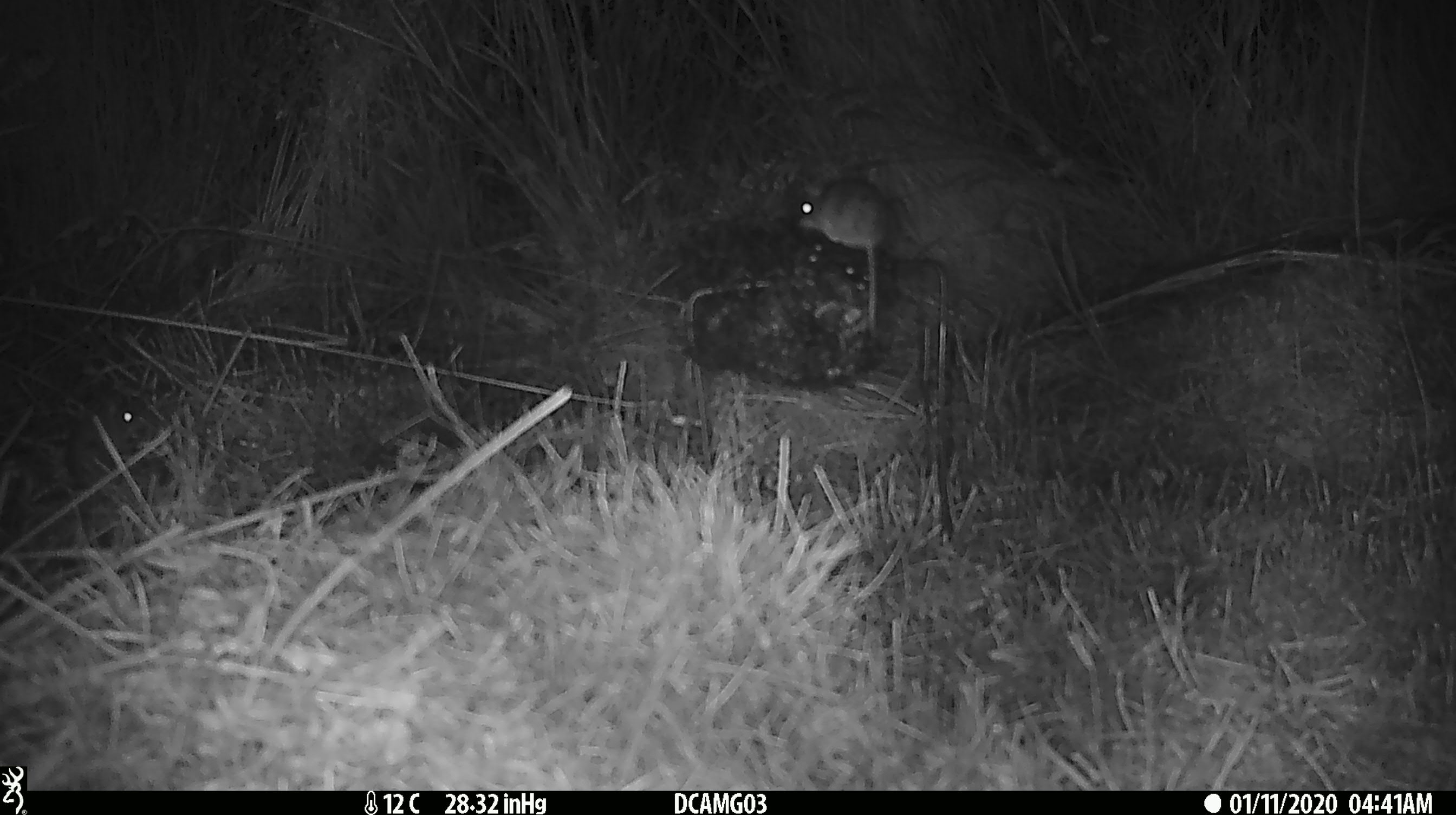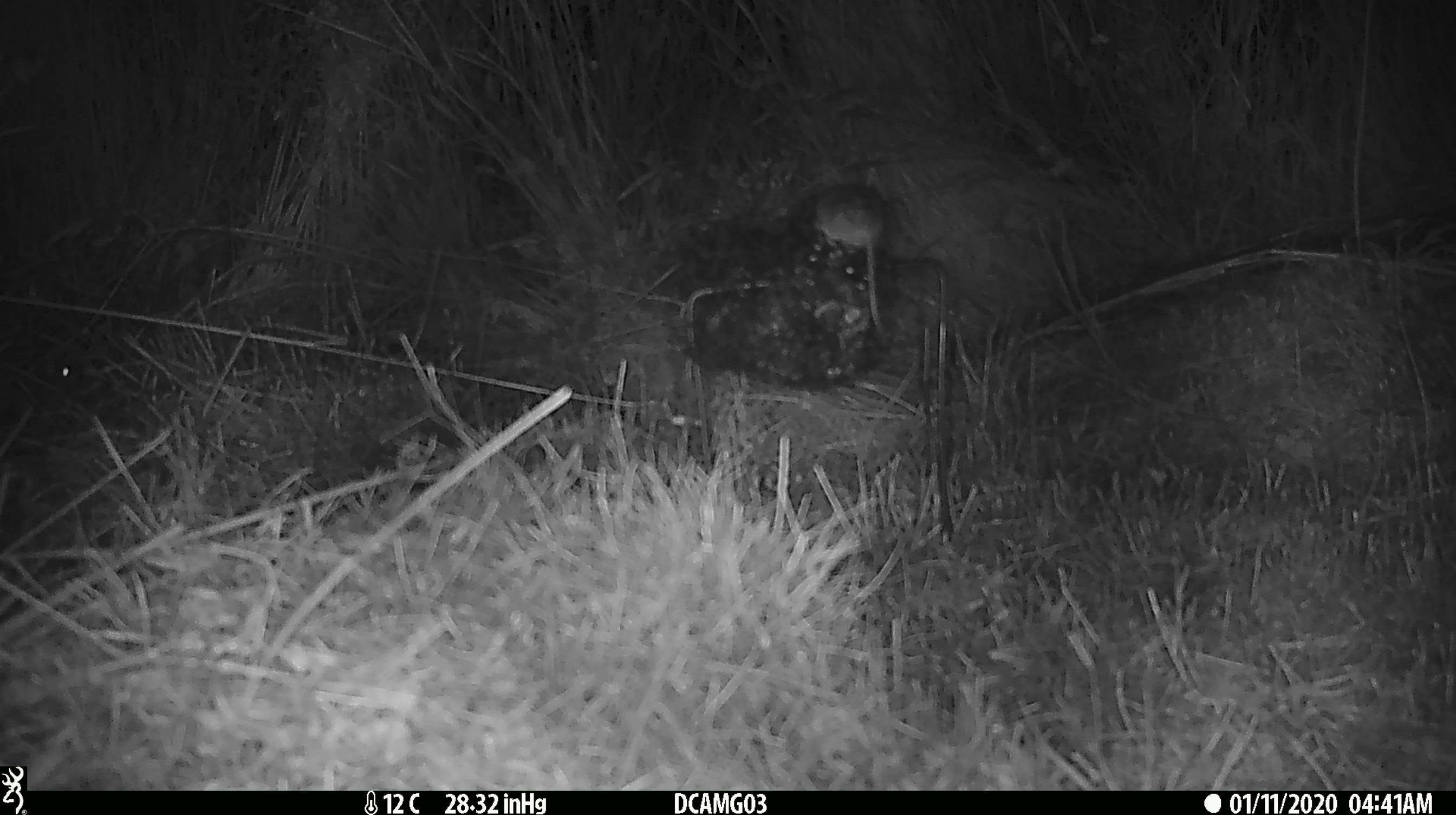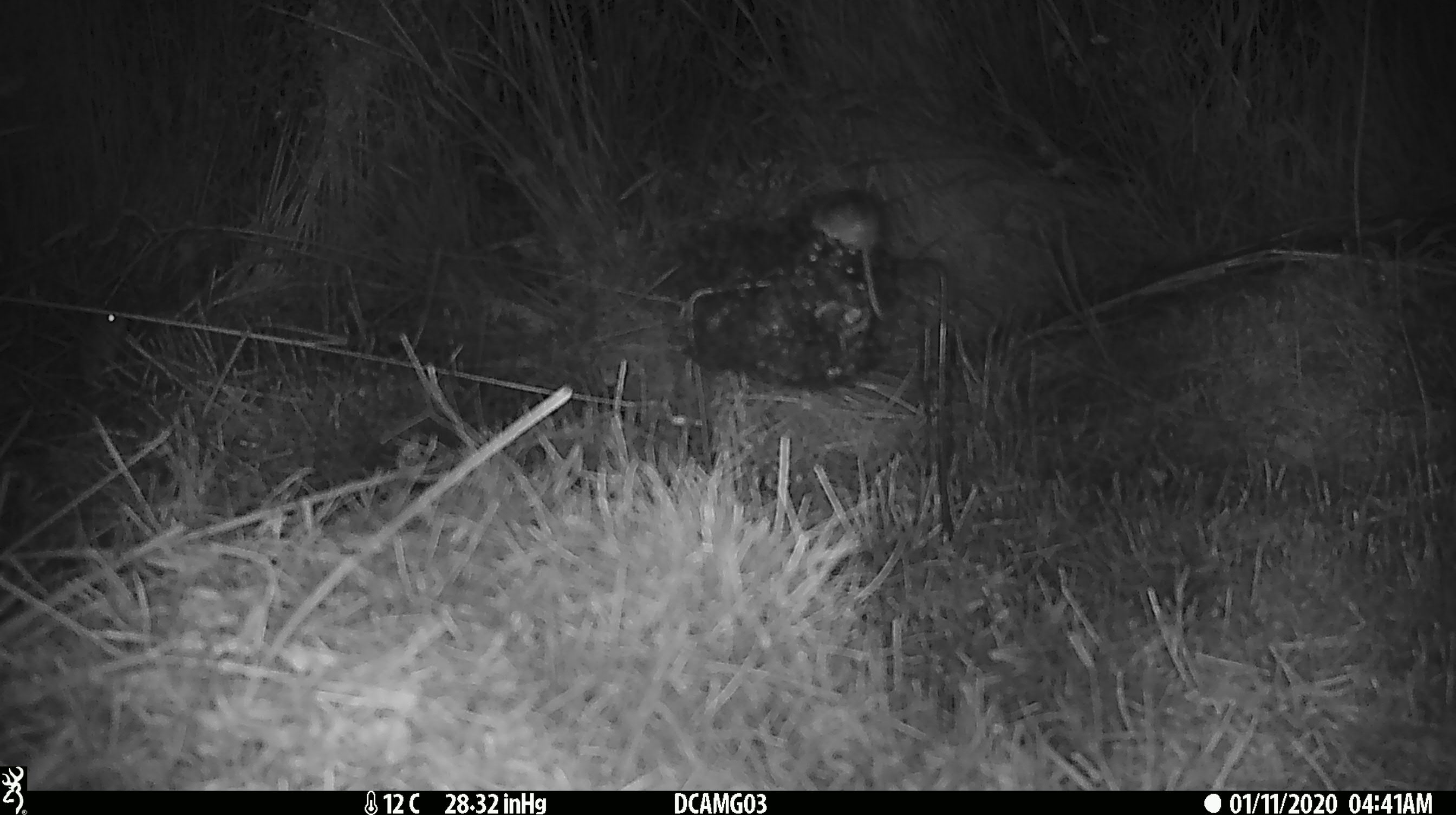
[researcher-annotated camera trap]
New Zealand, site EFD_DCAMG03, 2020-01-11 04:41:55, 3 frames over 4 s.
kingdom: Animalia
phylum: Chordata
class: Mammalia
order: Rodentia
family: Muridae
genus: Mus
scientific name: Mus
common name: mouse